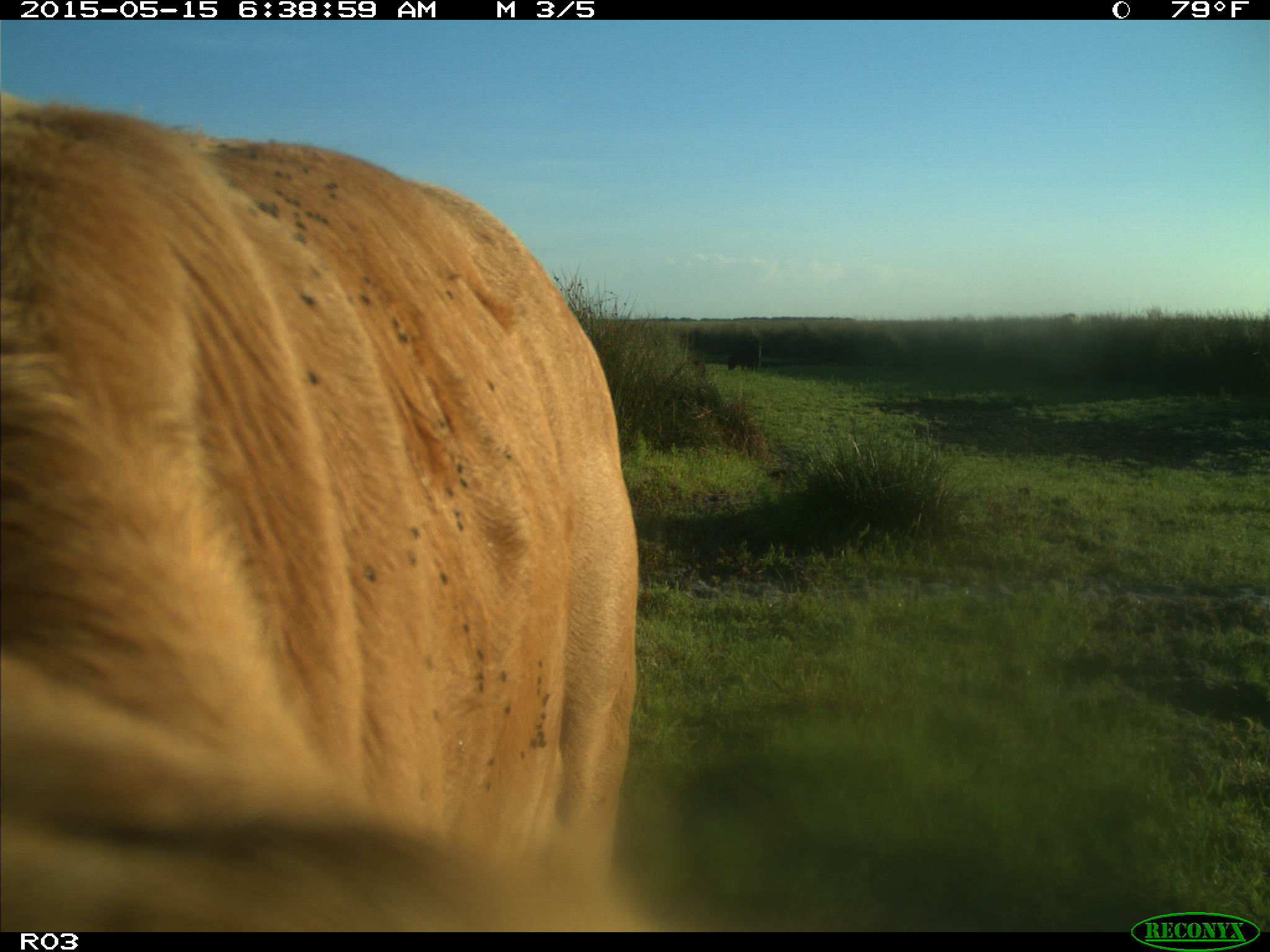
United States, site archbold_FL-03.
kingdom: Animalia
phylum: Chordata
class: Mammalia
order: Artiodactyla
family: Bovidae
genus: Bos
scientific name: Bos taurus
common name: domestic cow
Bos taurus (domestic cow).